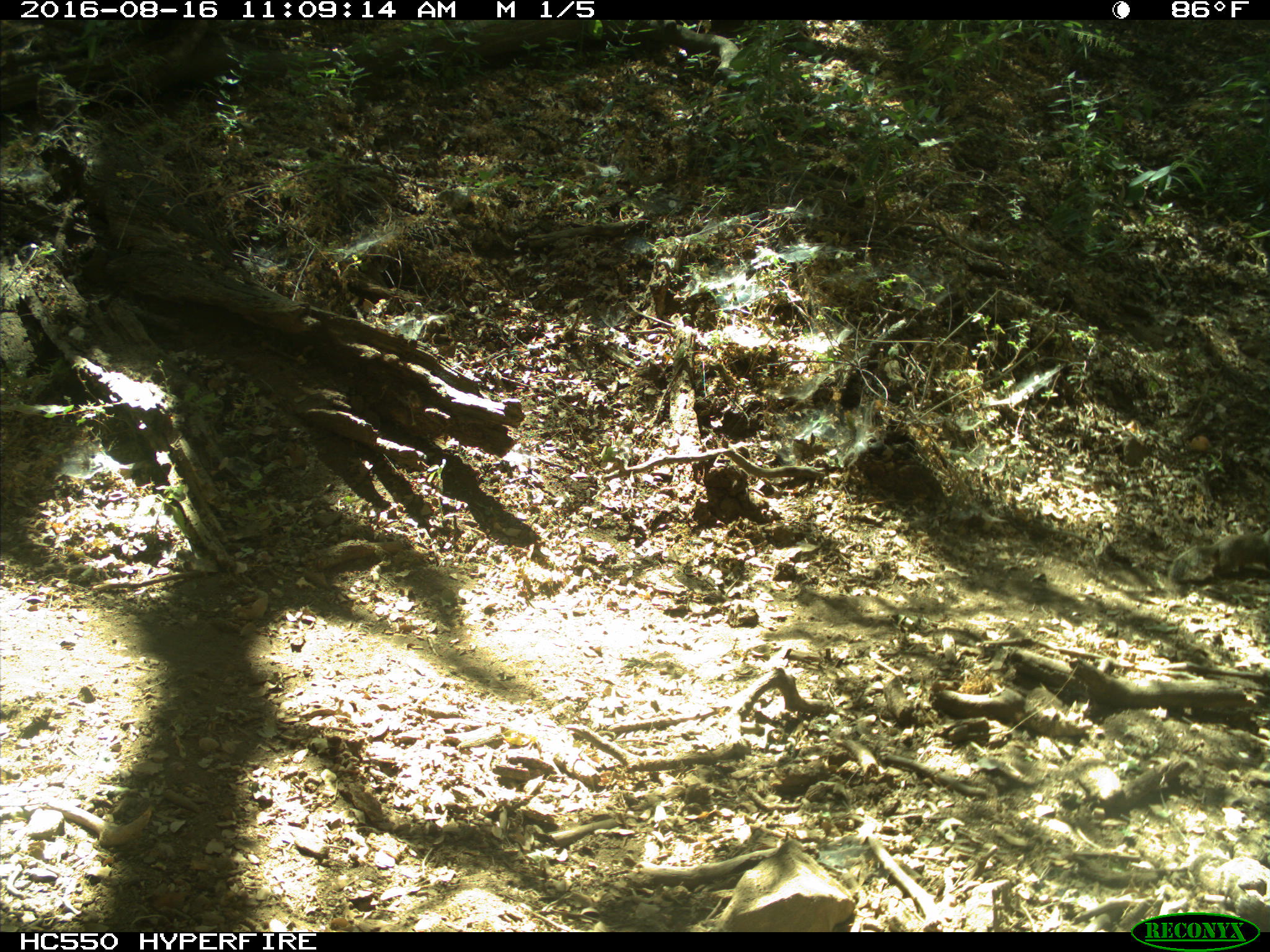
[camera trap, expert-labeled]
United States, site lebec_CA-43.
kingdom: Animalia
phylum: Chordata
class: Mammalia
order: Rodentia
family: Sciuridae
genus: Otospermophilus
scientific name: Otospermophilus beecheyi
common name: california ground squirrel